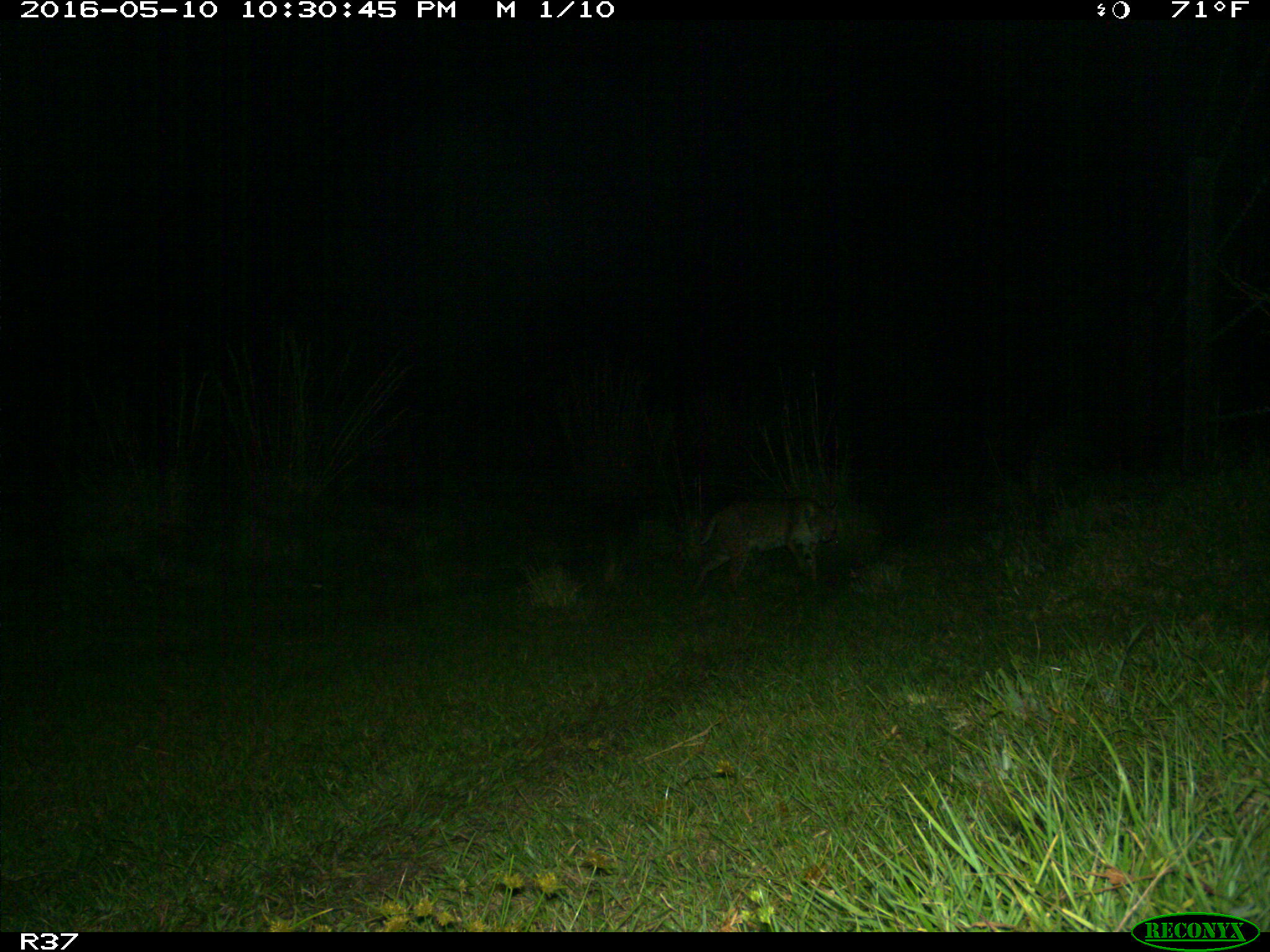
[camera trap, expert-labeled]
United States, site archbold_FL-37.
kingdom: Animalia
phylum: Chordata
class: Mammalia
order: Carnivora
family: Felidae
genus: Lynx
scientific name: Lynx rufus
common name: bobcat